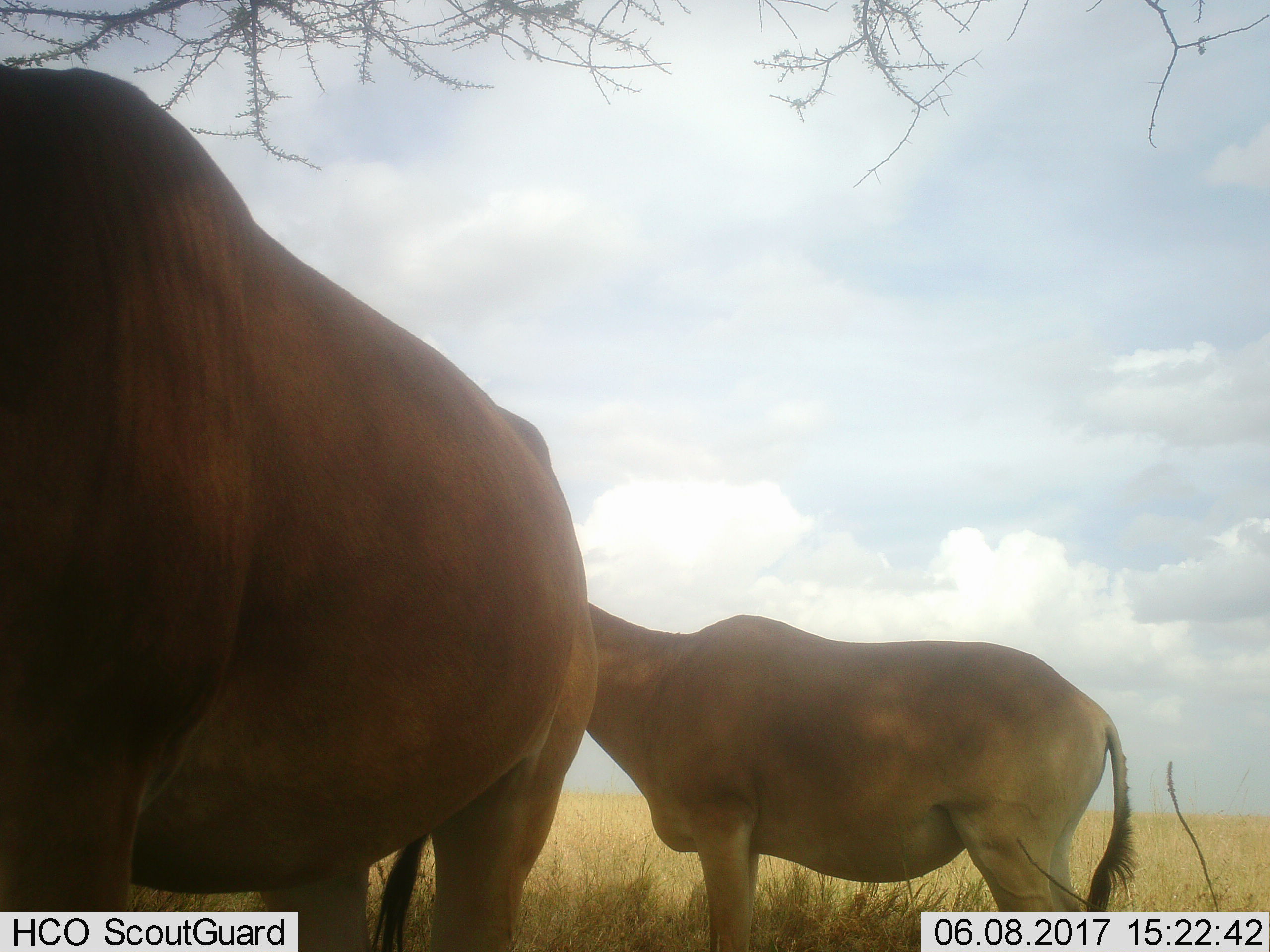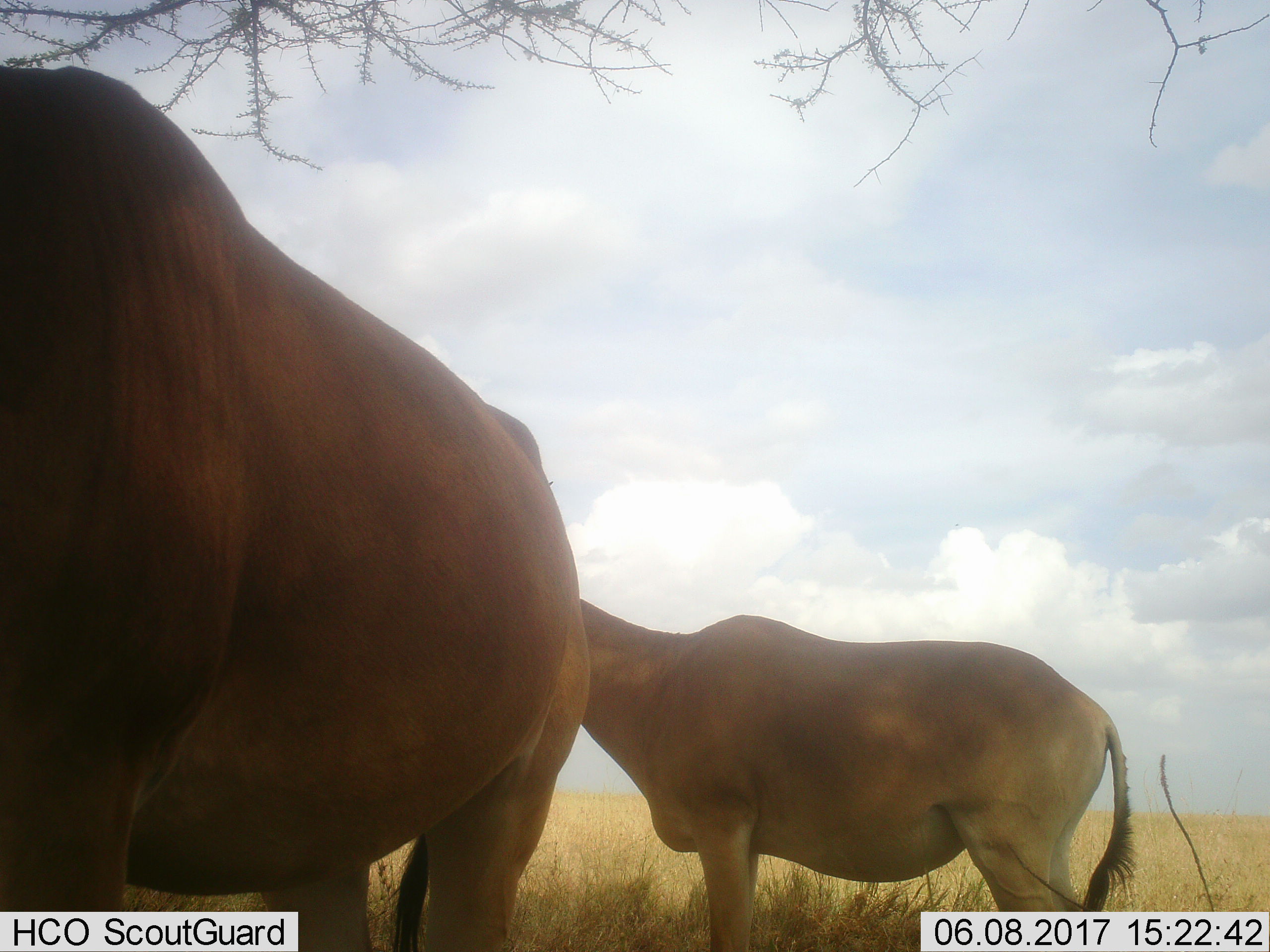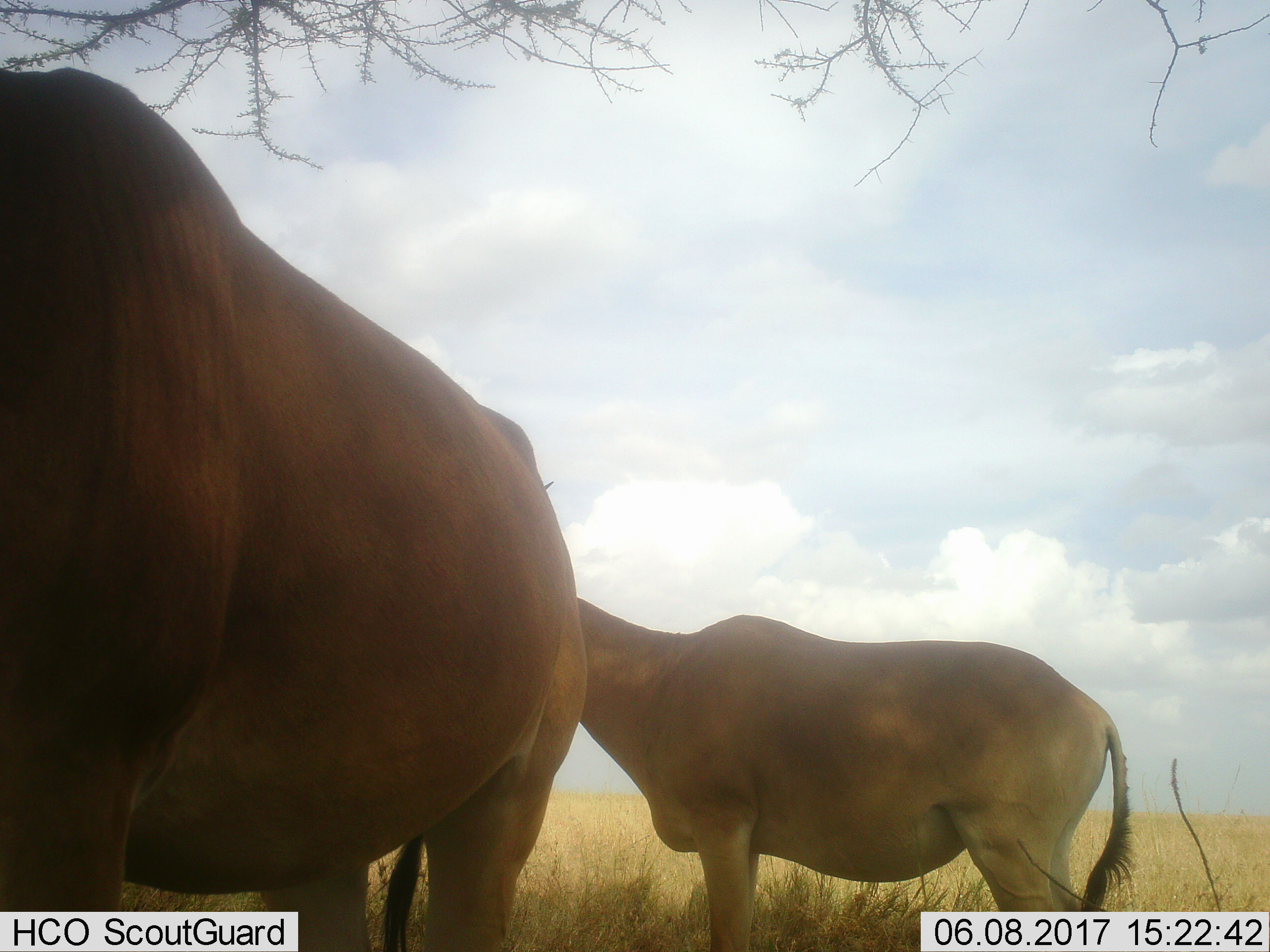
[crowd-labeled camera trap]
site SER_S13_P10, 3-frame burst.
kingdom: Animalia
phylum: Chordata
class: Mammalia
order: Artiodactyla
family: Bovidae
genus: Alcelaphus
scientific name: Alcelaphus buselaphus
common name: hartebeest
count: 2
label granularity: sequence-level